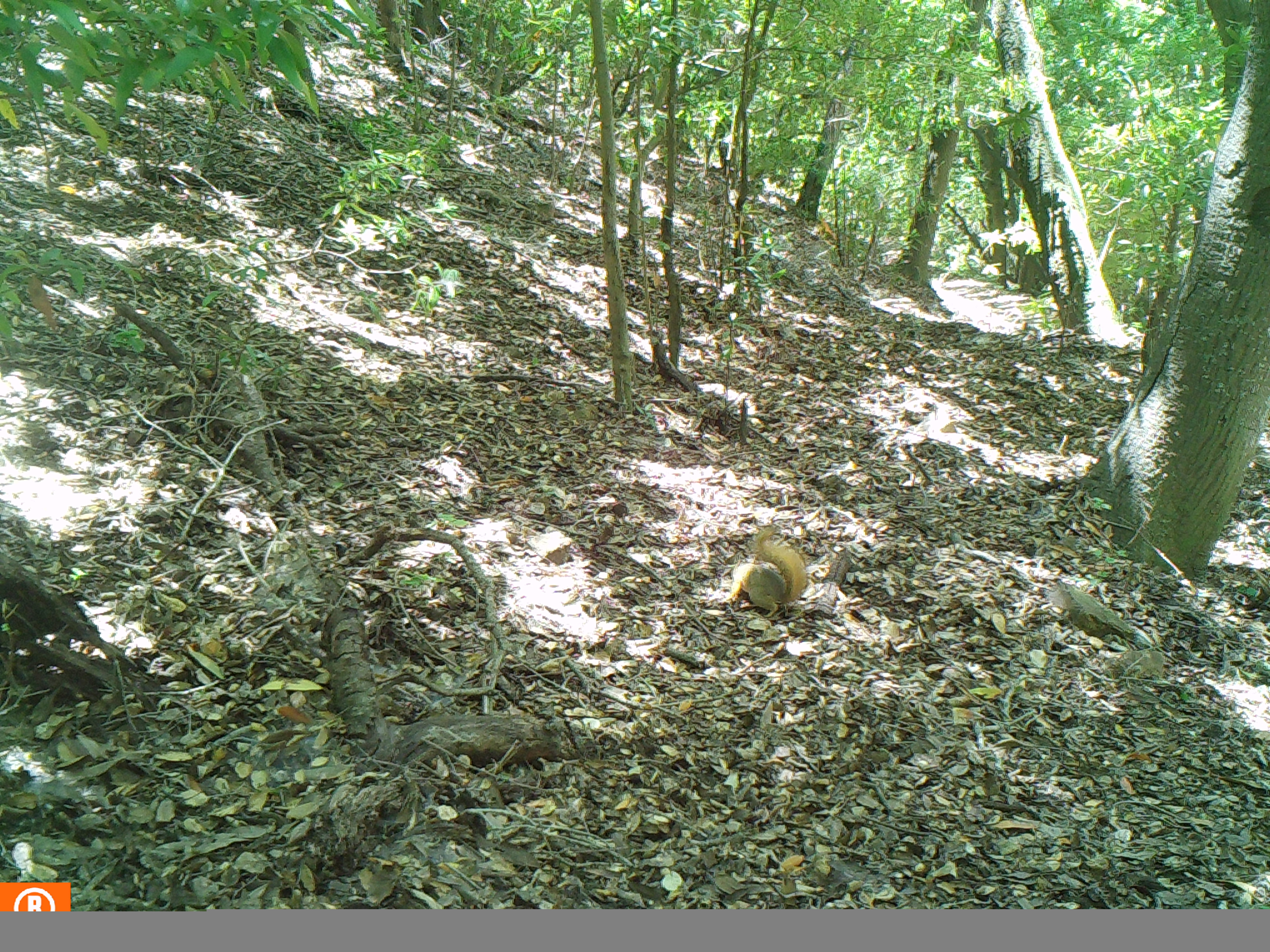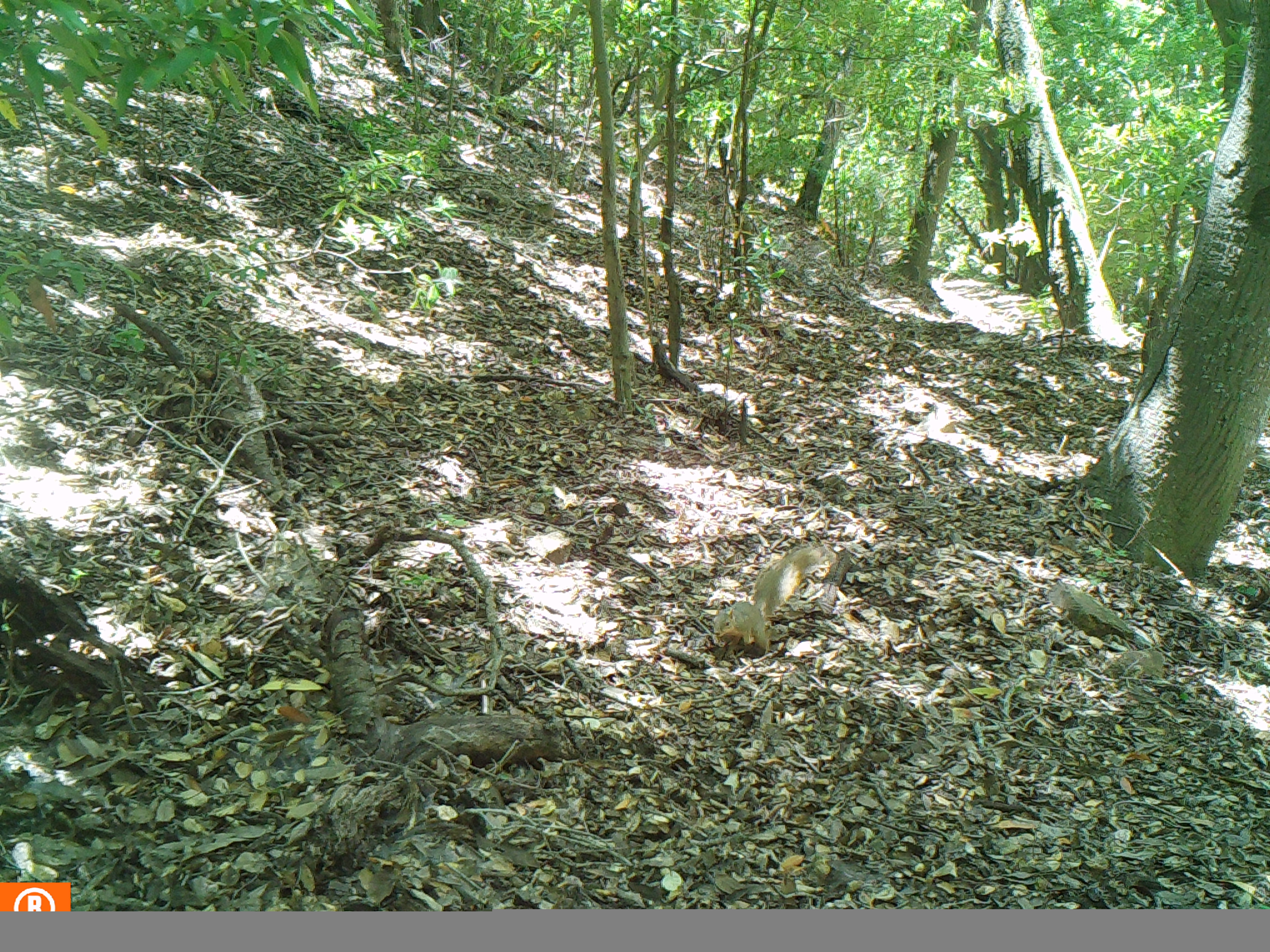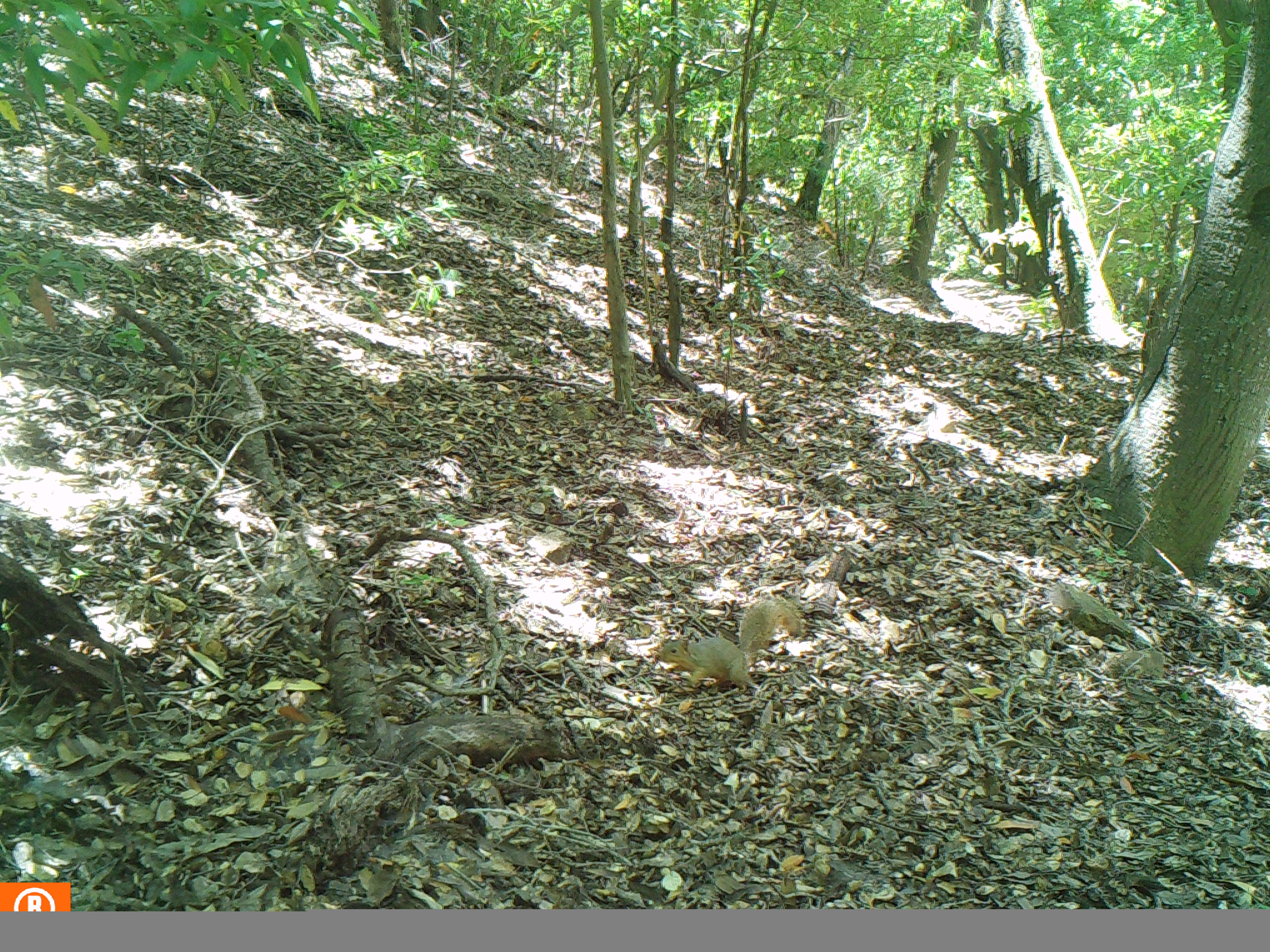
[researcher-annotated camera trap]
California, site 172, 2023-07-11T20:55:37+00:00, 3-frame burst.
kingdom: Animalia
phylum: Chordata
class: Mammalia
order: Rodentia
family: Sciuridae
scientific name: Sciuridae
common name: squirrel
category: unknown squirrel